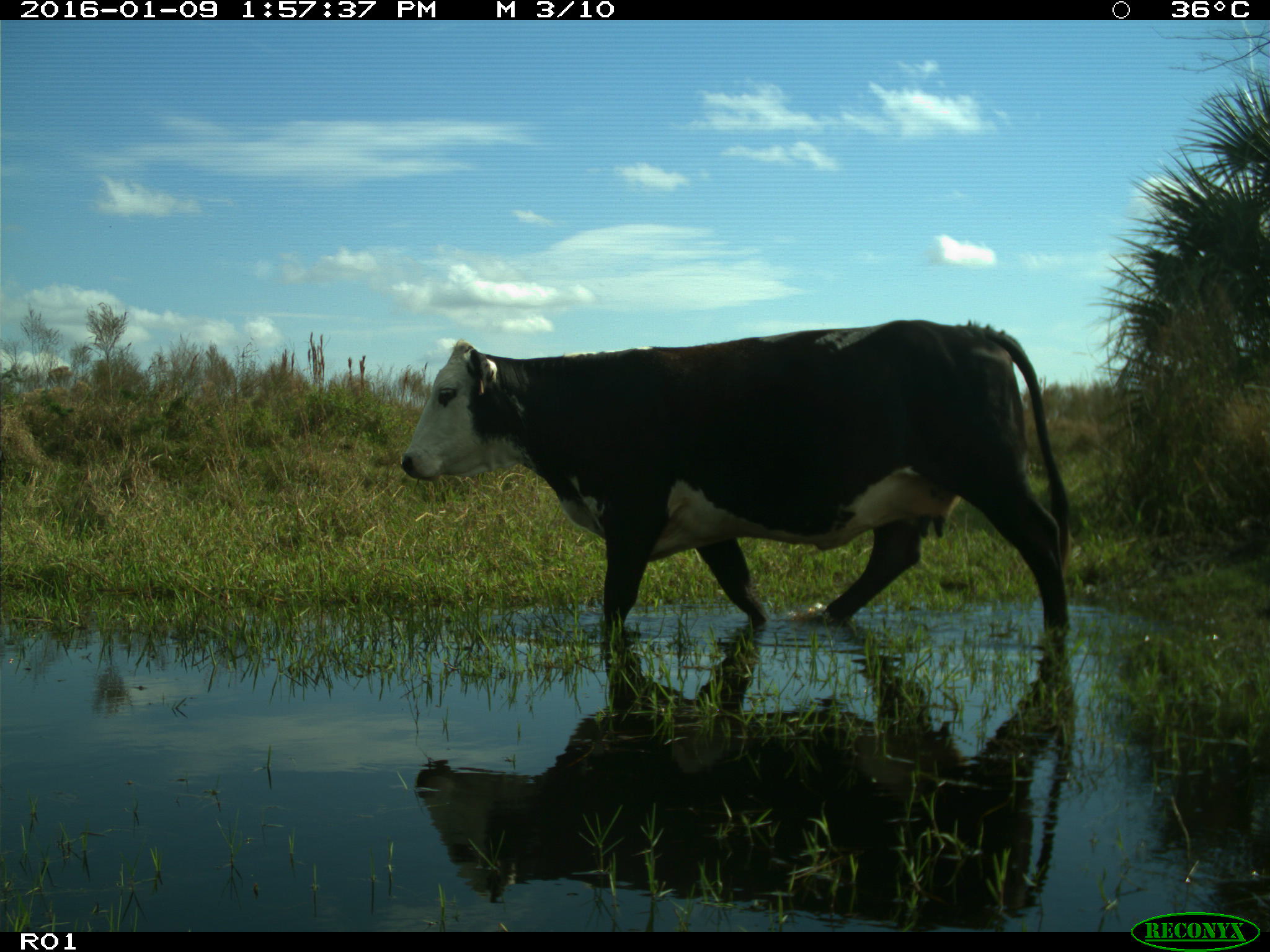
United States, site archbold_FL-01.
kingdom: Animalia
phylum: Chordata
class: Mammalia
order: Artiodactyla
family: Bovidae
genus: Bos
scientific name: Bos taurus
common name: domestic cow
Bos taurus (domestic cow).